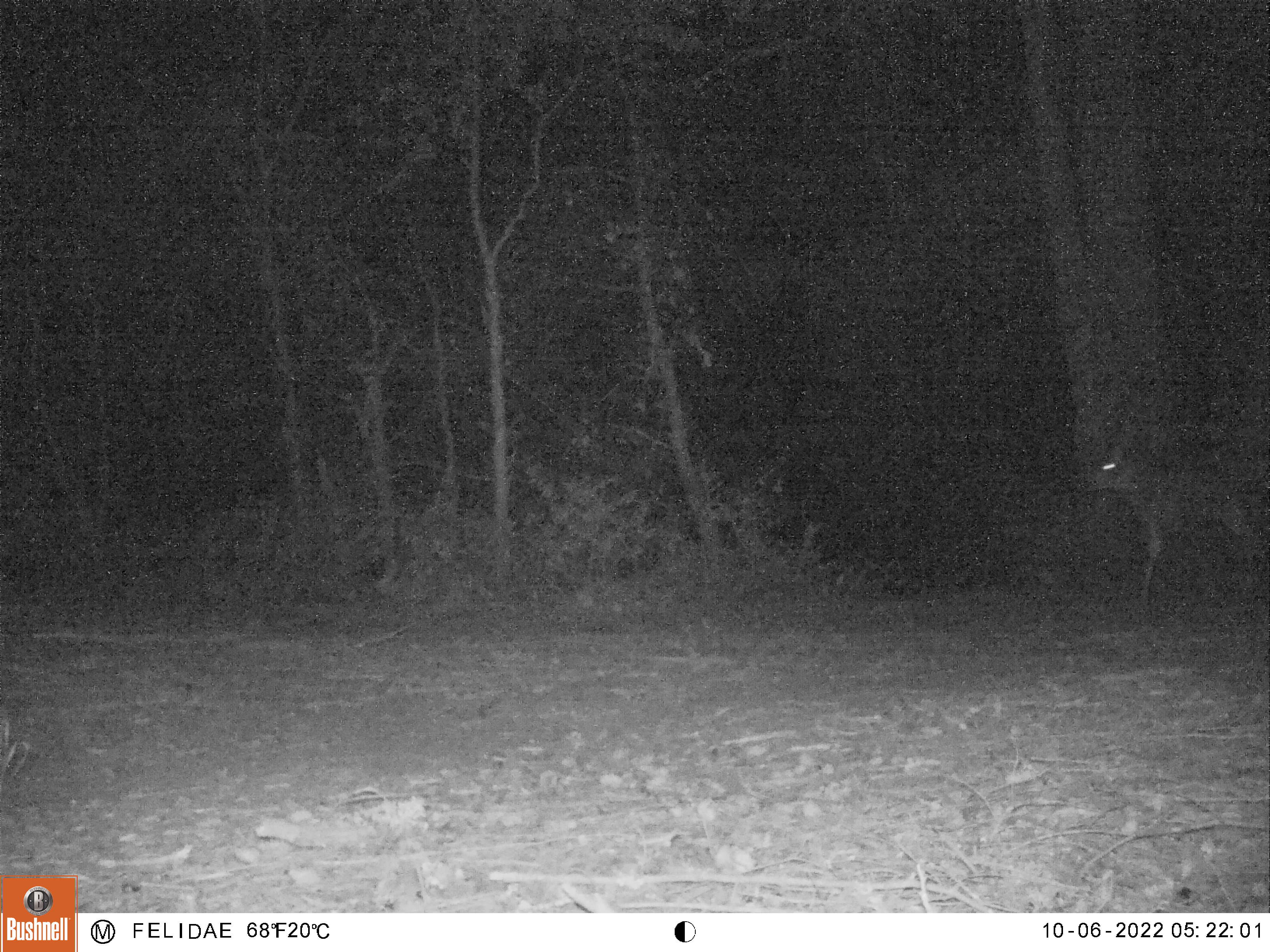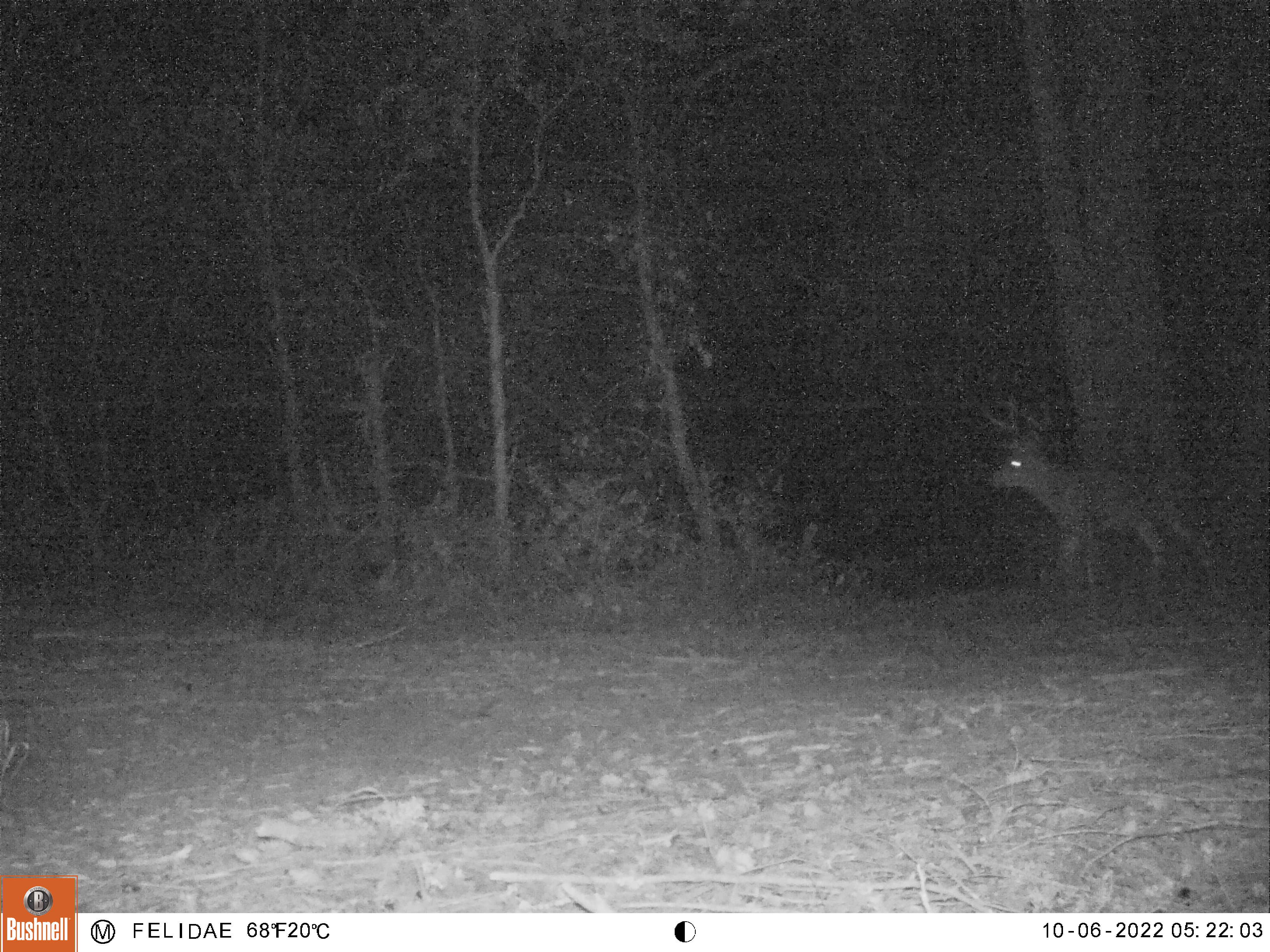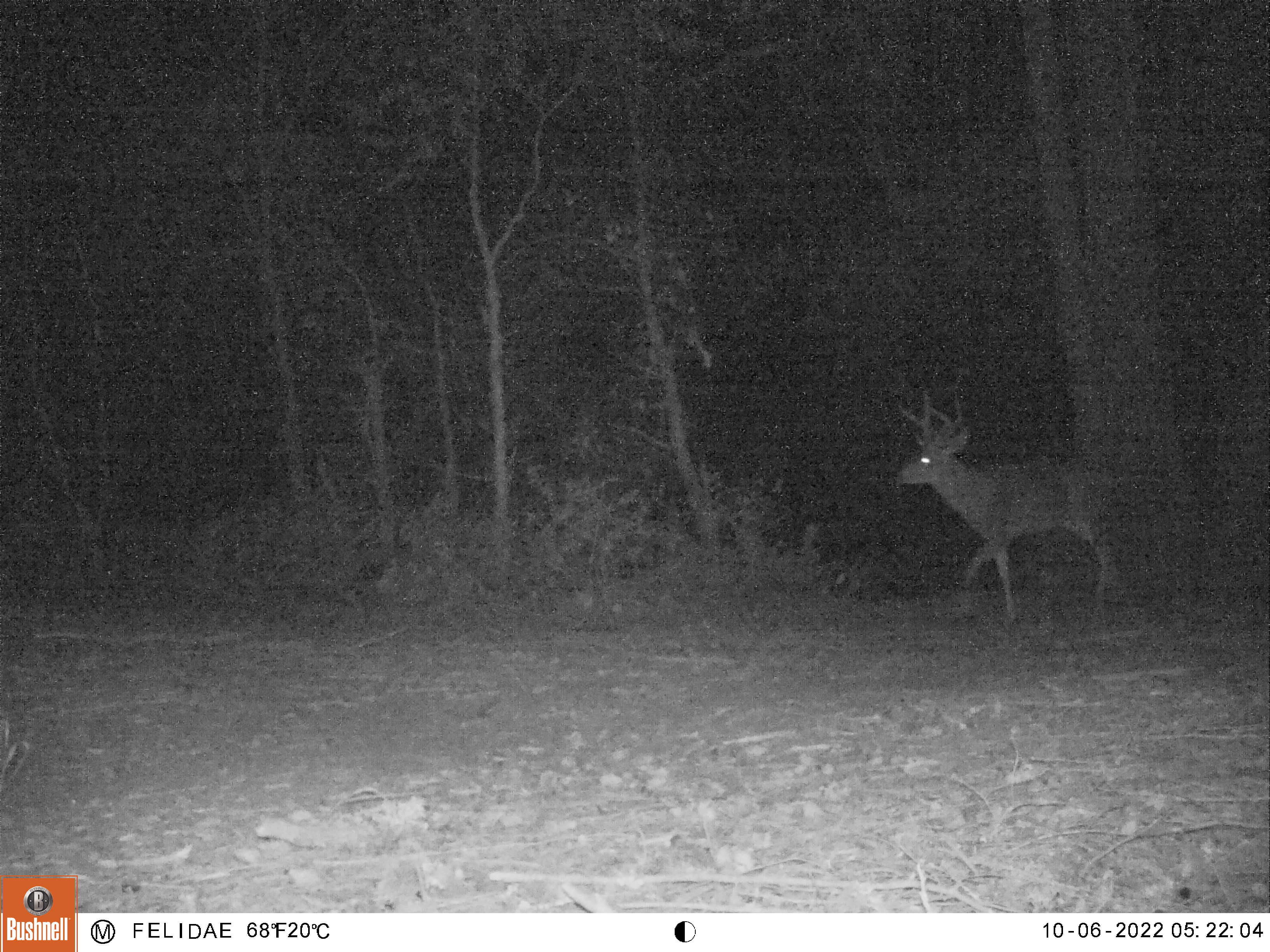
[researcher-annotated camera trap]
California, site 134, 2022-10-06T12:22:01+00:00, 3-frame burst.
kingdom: Animalia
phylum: Chordata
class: Mammalia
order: Artiodactyla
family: Cervidae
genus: Odocoileus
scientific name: Odocoileus hemionus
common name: mule deer